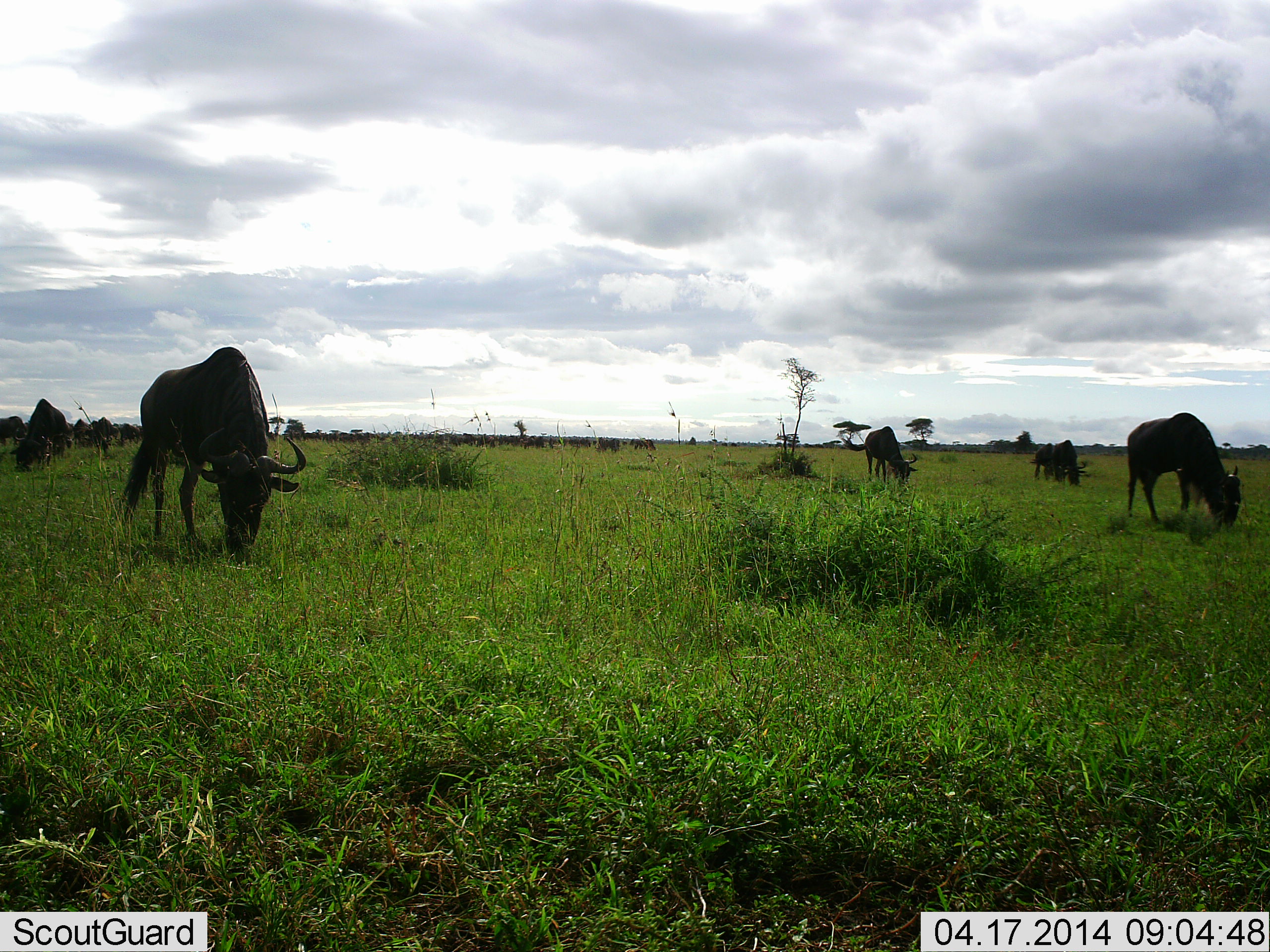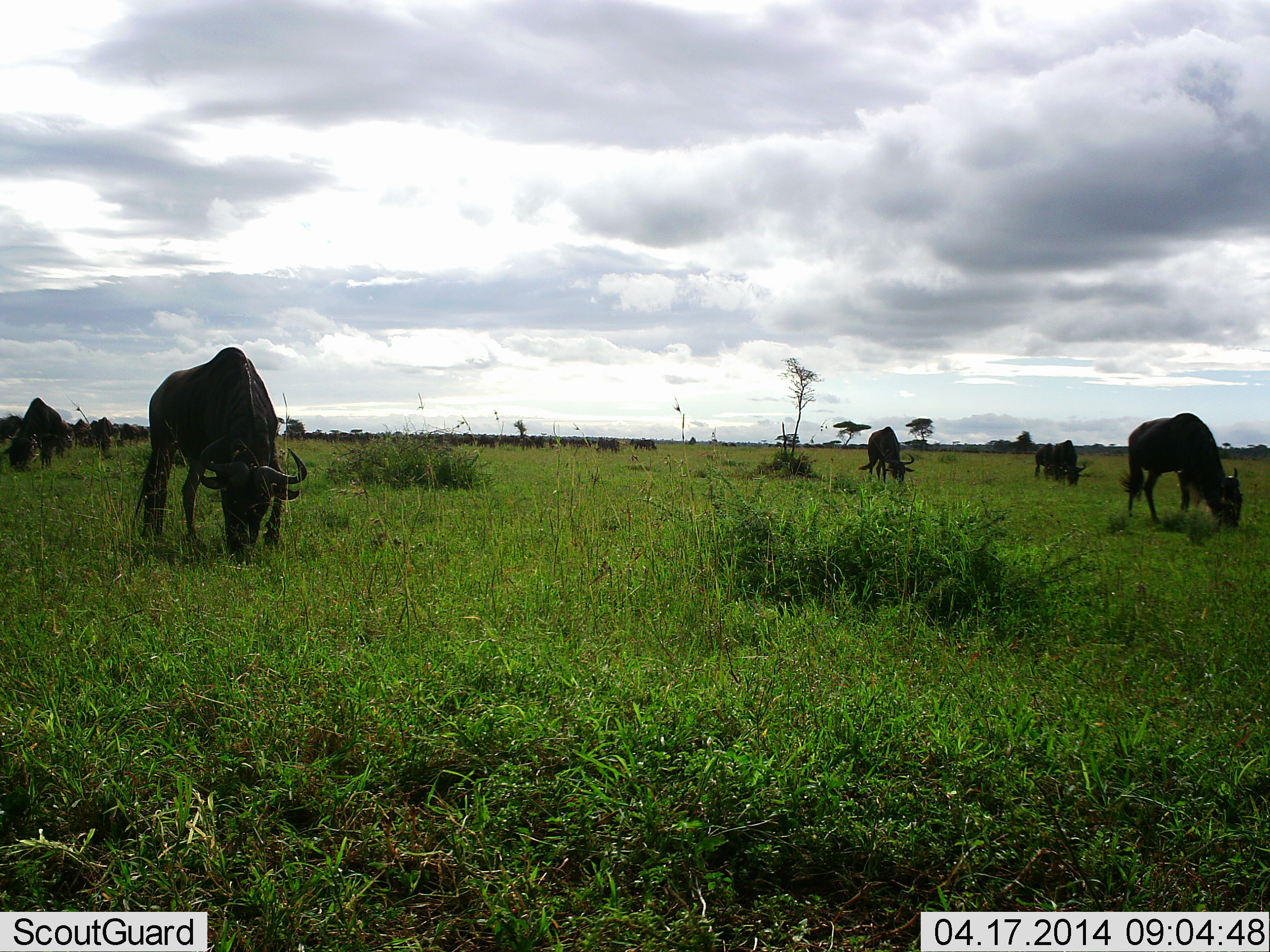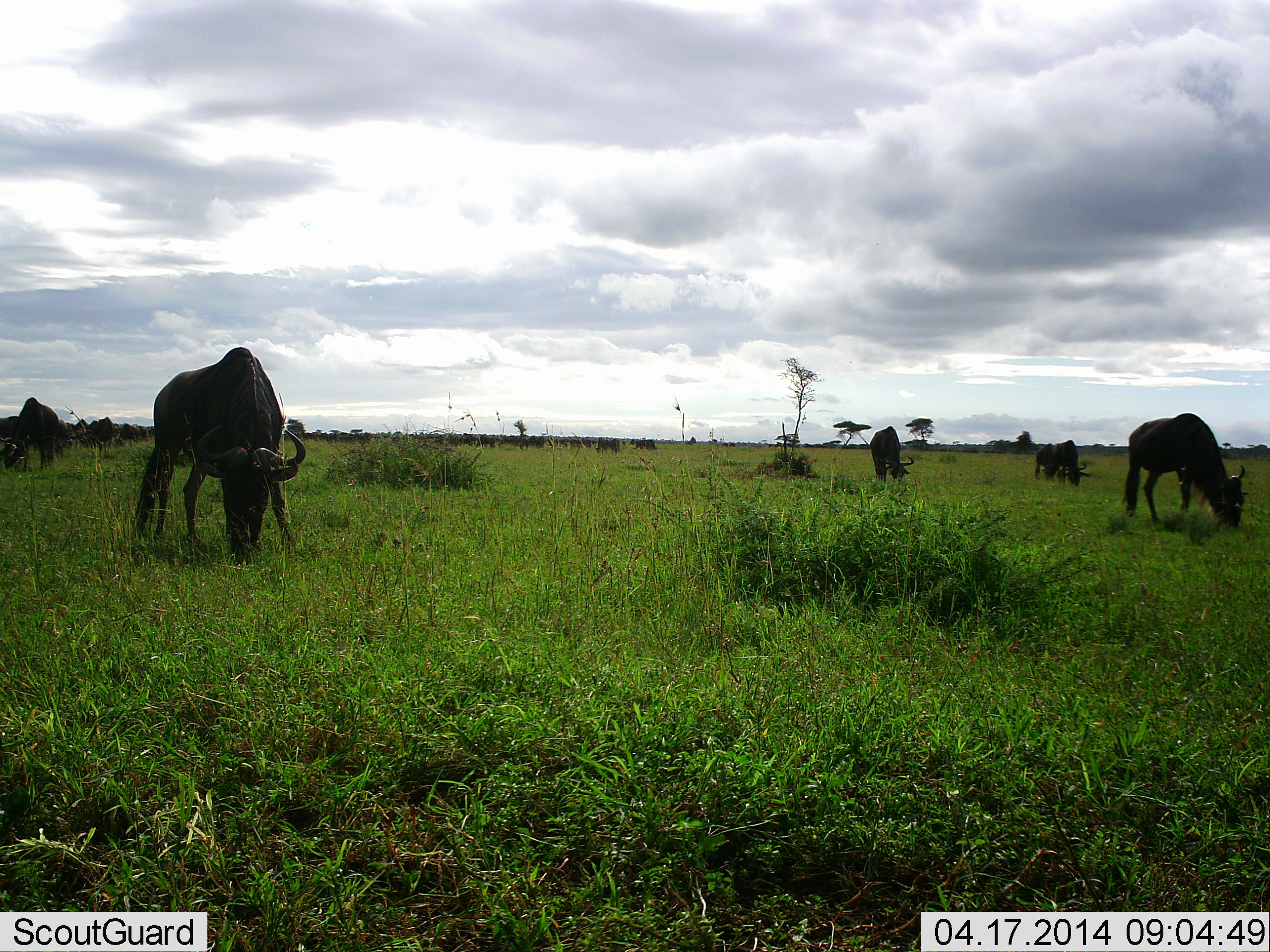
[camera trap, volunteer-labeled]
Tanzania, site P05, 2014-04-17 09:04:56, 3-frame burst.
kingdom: Animalia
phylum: Chordata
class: Mammalia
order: Artiodactyla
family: Bovidae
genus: Connochaetes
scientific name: Connochaetes taurinus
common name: blue wildebeest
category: wildebeest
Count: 10.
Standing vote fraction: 30%.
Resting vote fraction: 0%.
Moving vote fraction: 10%.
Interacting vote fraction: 0%.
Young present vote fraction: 0%.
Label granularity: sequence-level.